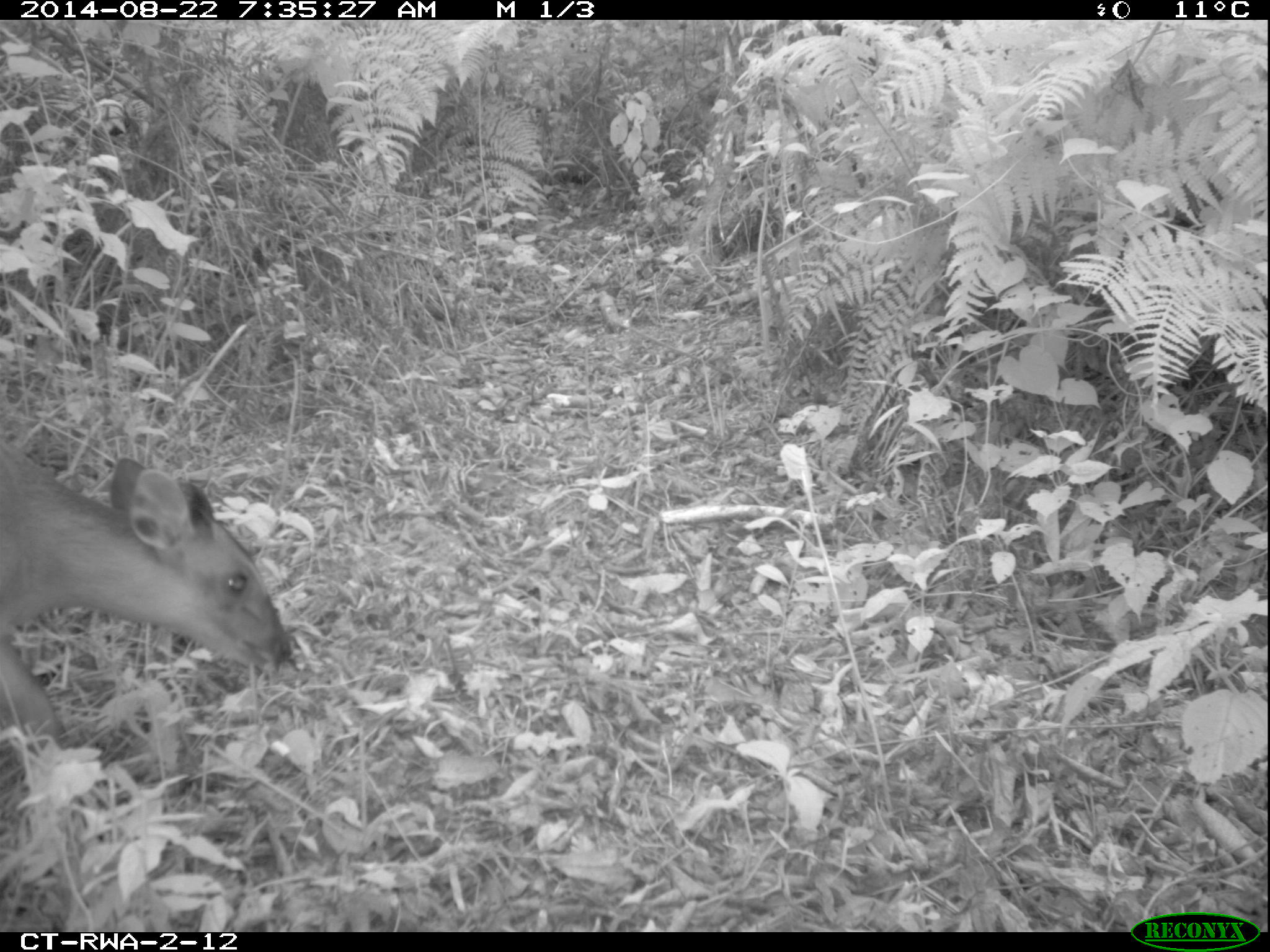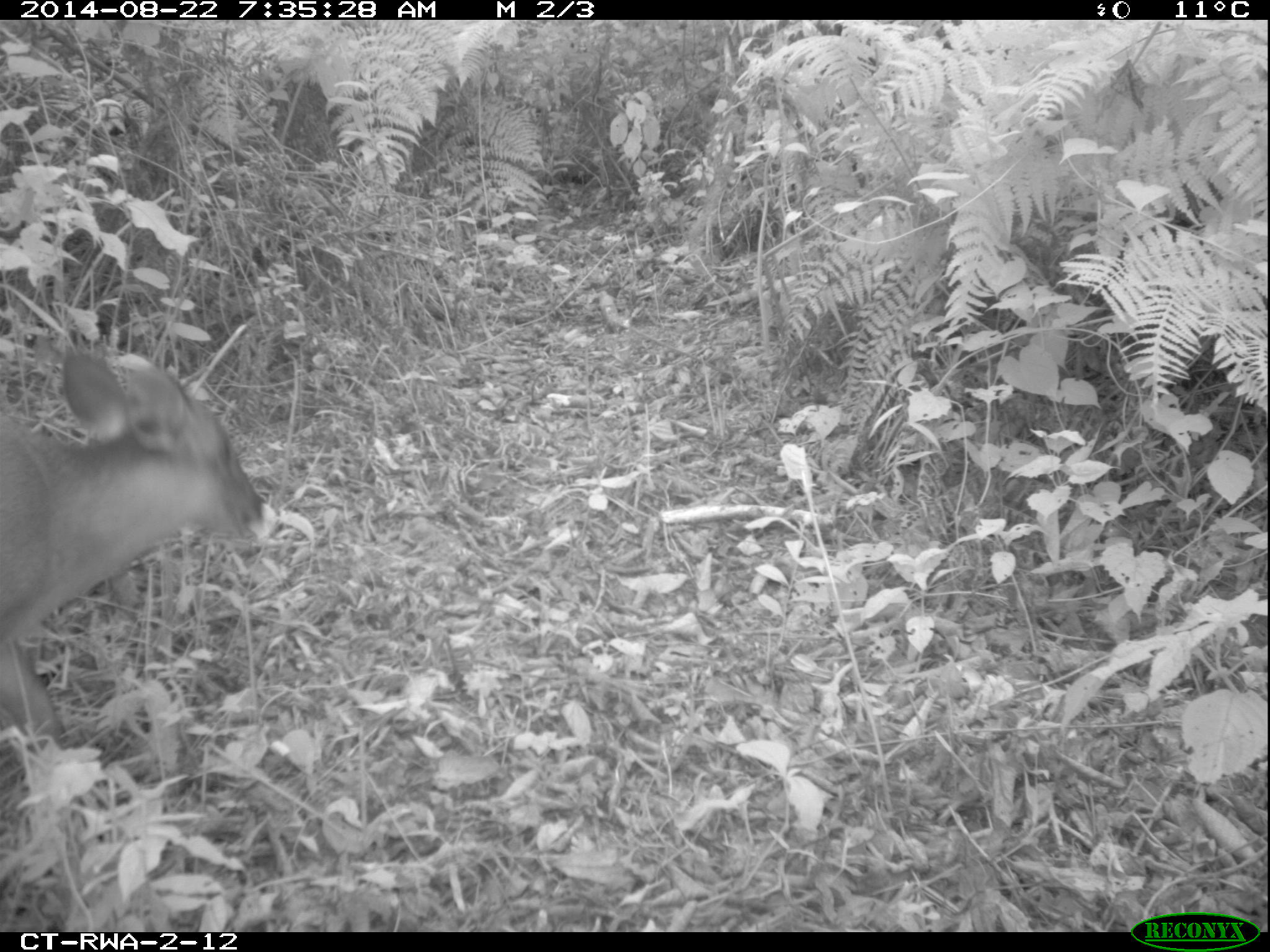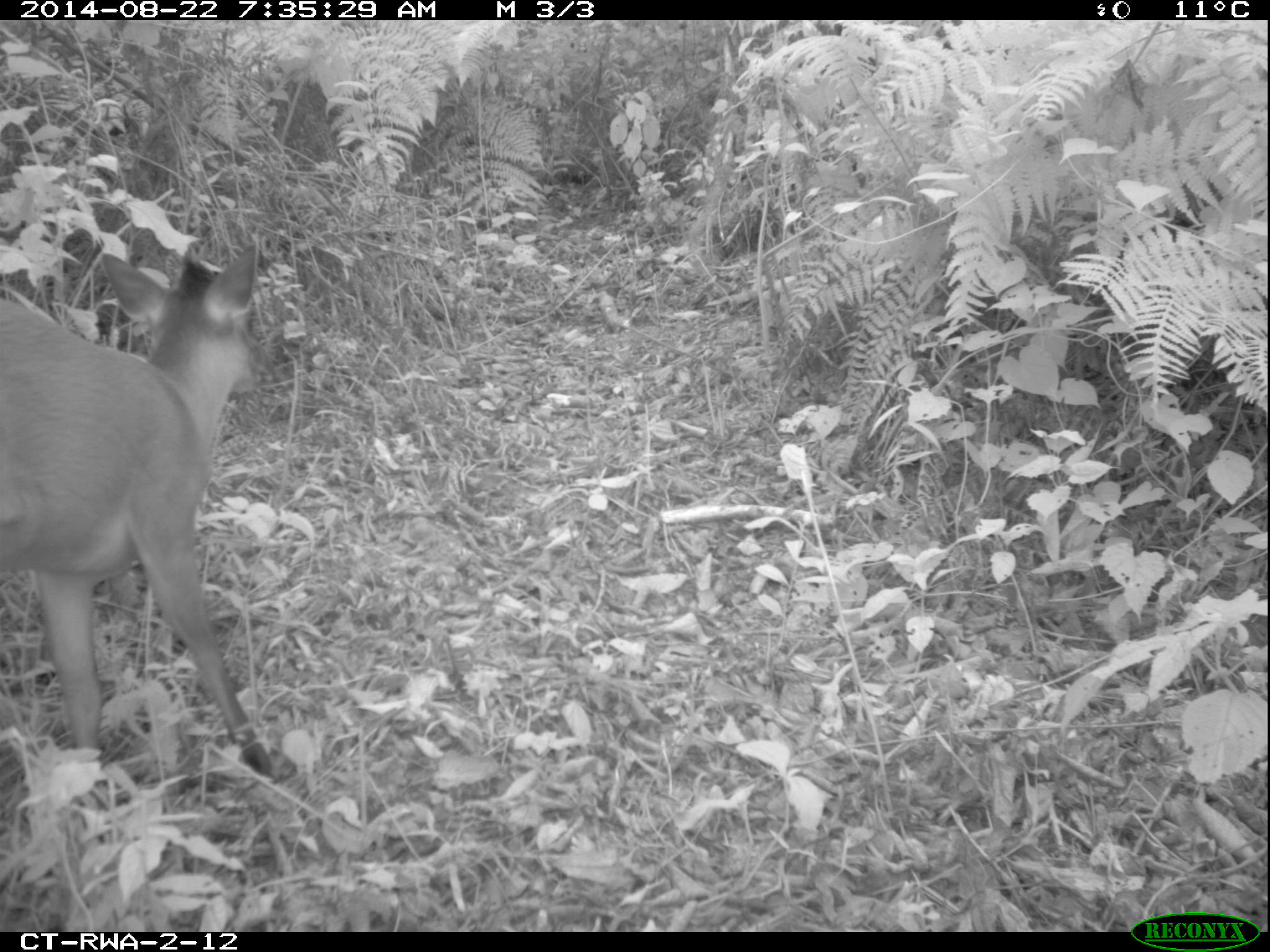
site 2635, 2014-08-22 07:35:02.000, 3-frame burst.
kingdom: Animalia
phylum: Chordata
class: Mammalia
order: Artiodactyla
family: Bovidae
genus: Cephalophus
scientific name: Cephalophus nigrifrons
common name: black-fronted duiker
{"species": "Cephalophus nigrifrons (black-fronted duiker)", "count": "1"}